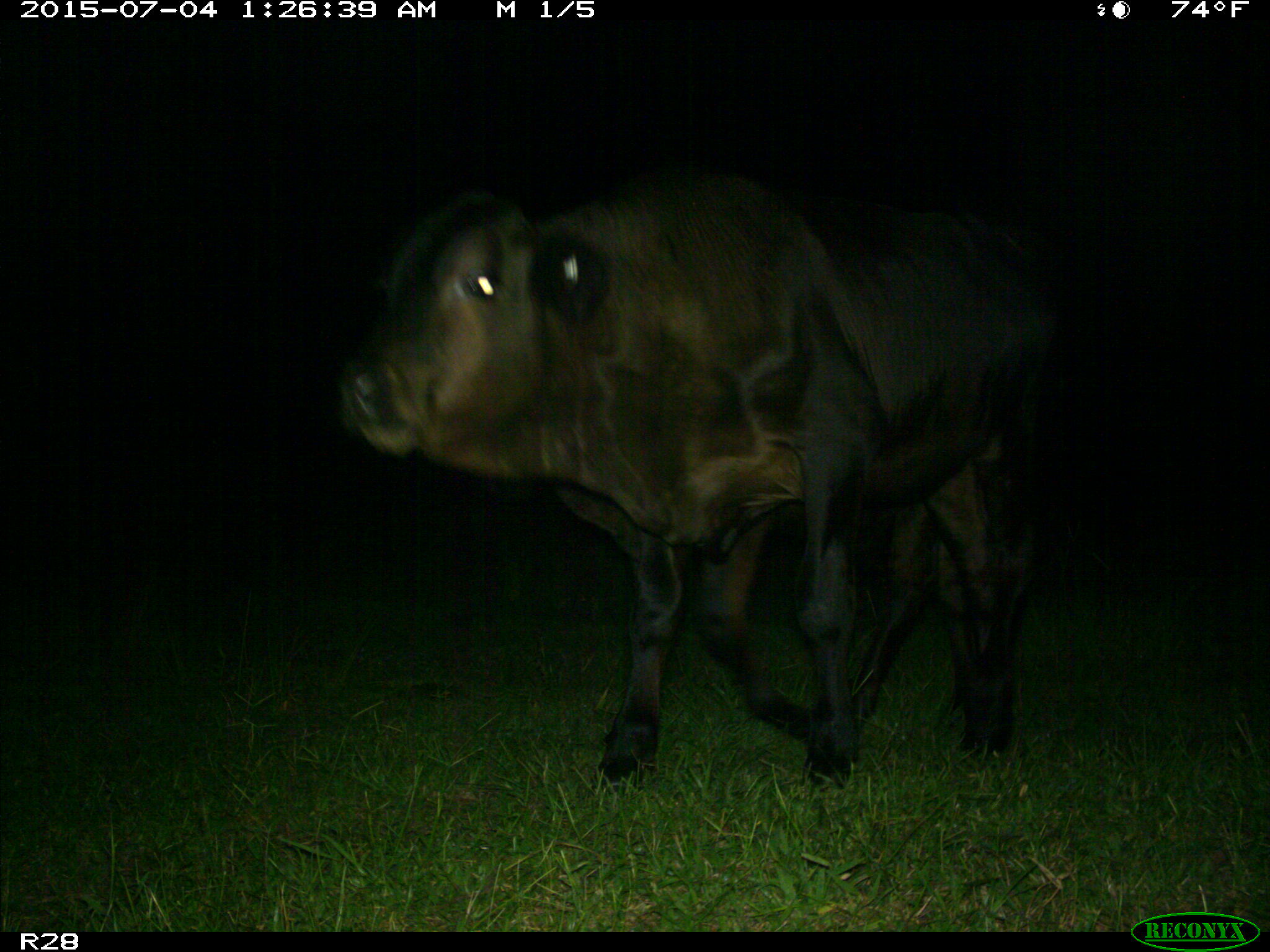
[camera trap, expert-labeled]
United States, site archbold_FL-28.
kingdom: Animalia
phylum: Chordata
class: Mammalia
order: Artiodactyla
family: Bovidae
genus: Bos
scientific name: Bos taurus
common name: domestic cow